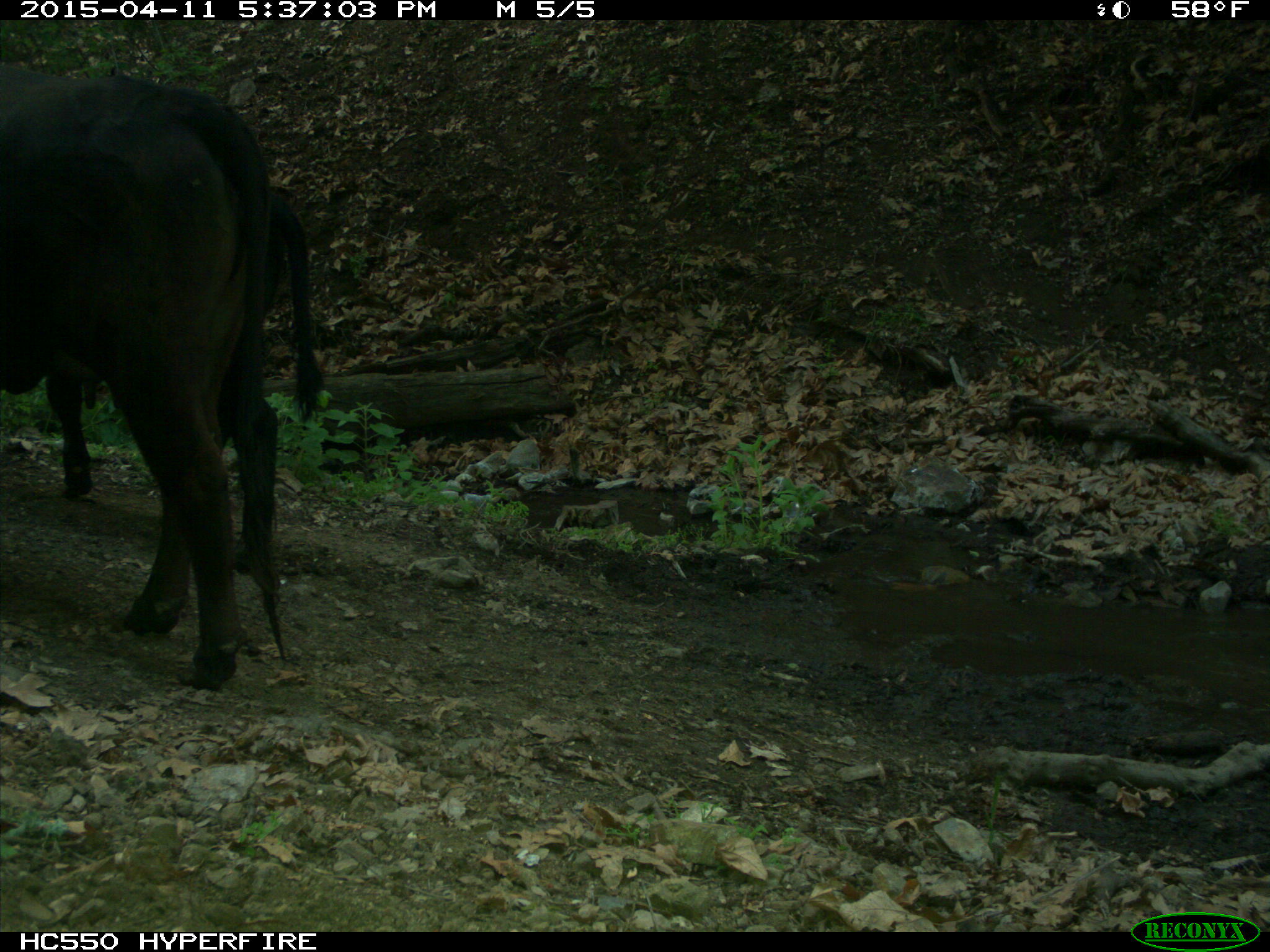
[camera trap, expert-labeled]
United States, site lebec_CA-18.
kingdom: Animalia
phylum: Chordata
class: Mammalia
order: Artiodactyla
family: Bovidae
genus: Bos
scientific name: Bos taurus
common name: domestic cow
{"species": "Bos taurus (domestic cow)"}